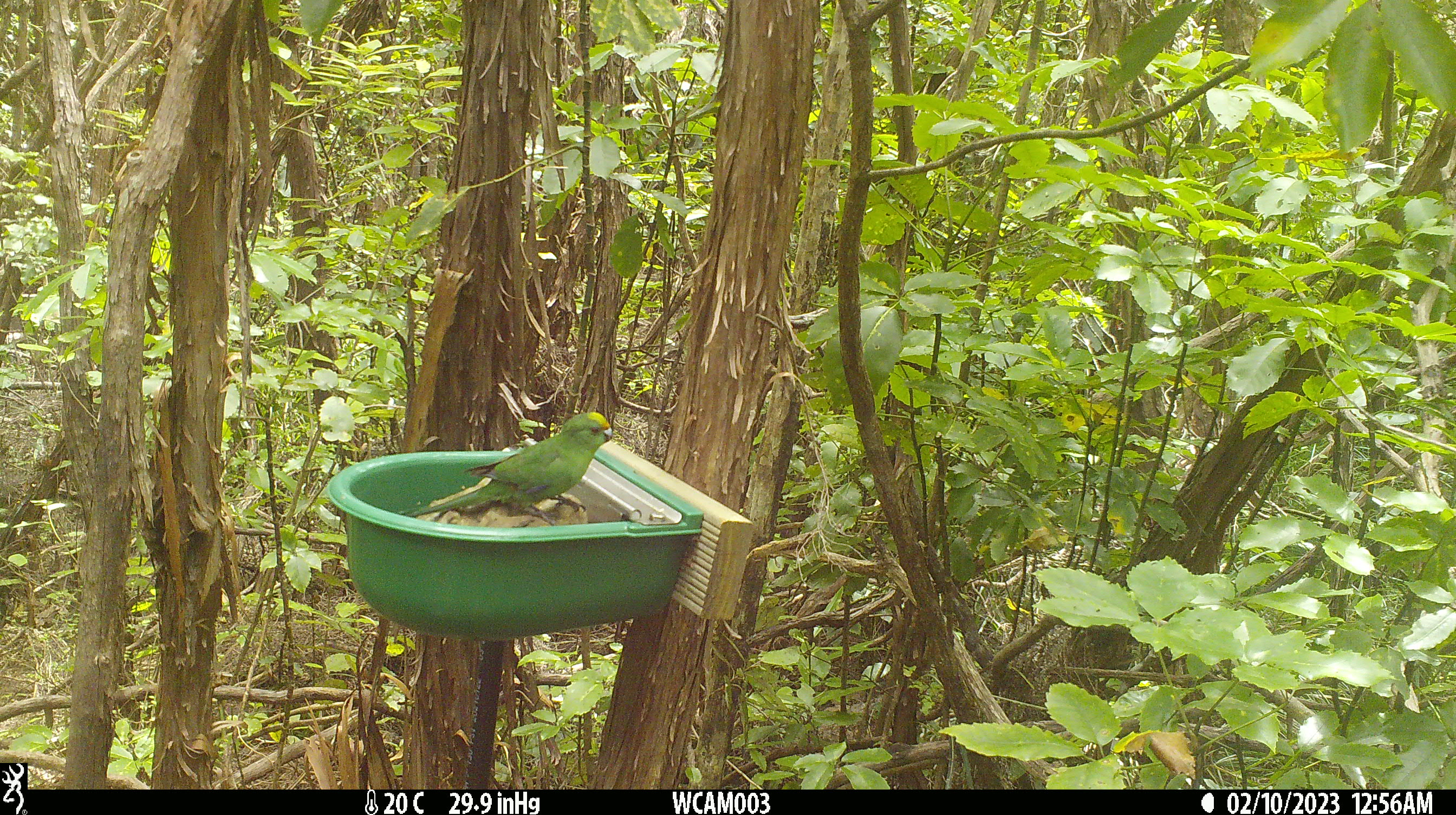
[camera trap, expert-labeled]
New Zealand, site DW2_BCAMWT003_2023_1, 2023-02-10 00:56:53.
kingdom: Animalia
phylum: Chordata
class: Aves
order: Psittaciformes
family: Psittaculidae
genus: Cyanoramphus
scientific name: Cyanoramphus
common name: parakeet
Parakeet (Cyanoramphus).